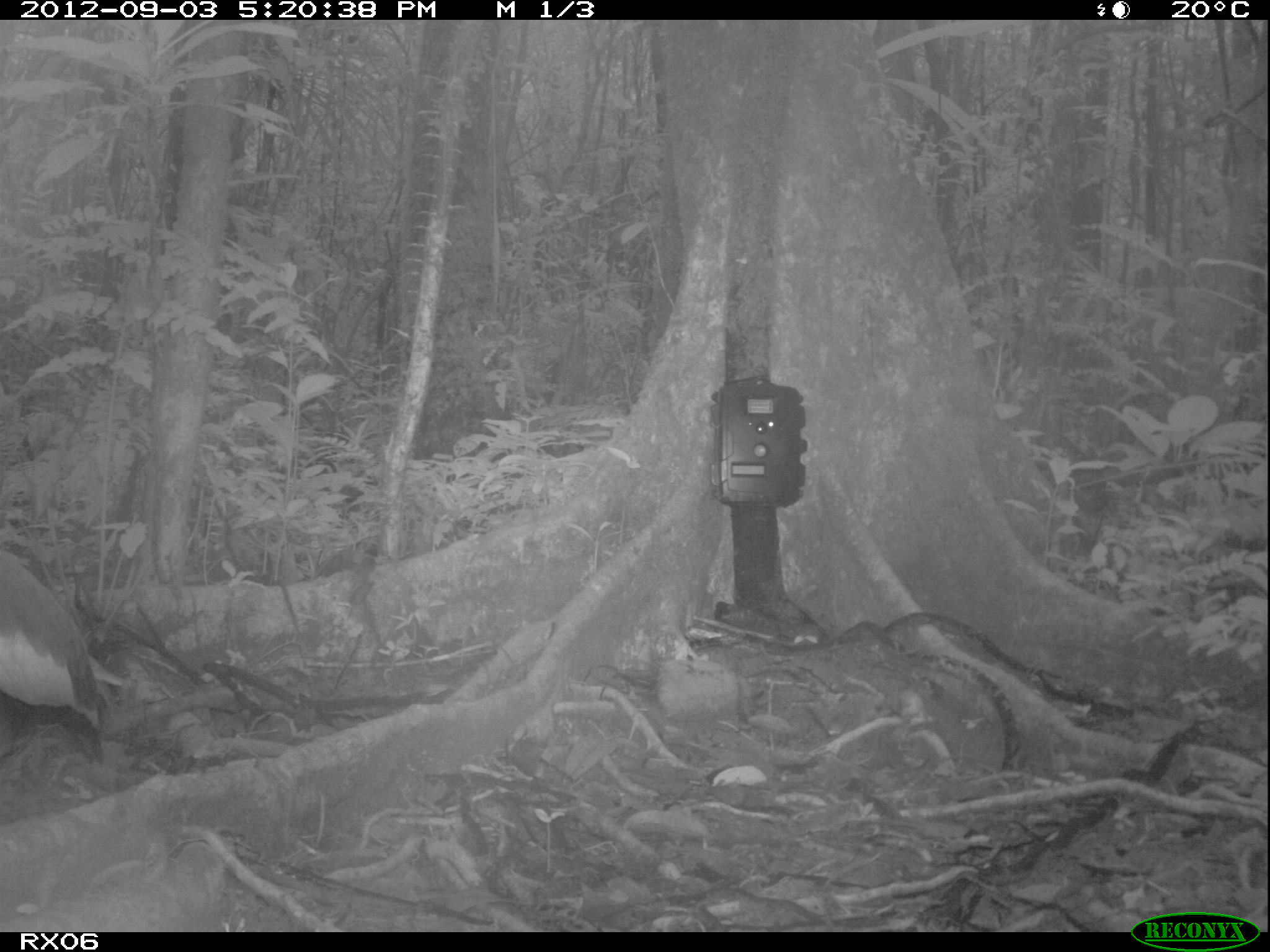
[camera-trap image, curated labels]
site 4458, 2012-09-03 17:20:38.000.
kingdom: Animalia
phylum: Chordata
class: Aves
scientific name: Aves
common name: bird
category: unknown bird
Unknown bird (bird) (Aves), count 2.